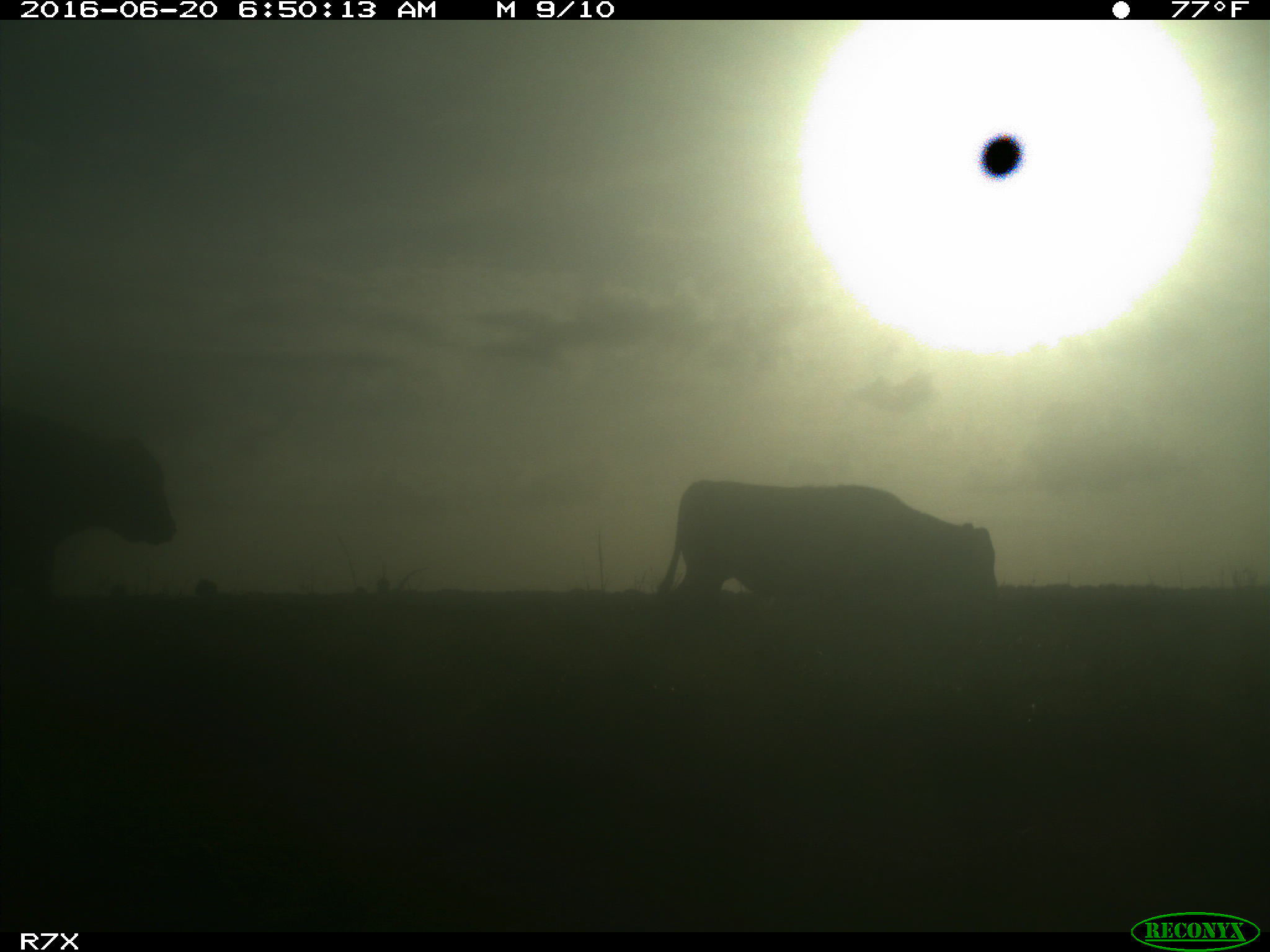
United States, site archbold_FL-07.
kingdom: Animalia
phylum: Chordata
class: Mammalia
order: Artiodactyla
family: Bovidae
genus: Bos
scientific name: Bos taurus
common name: domestic cow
Bos taurus (domestic cow).